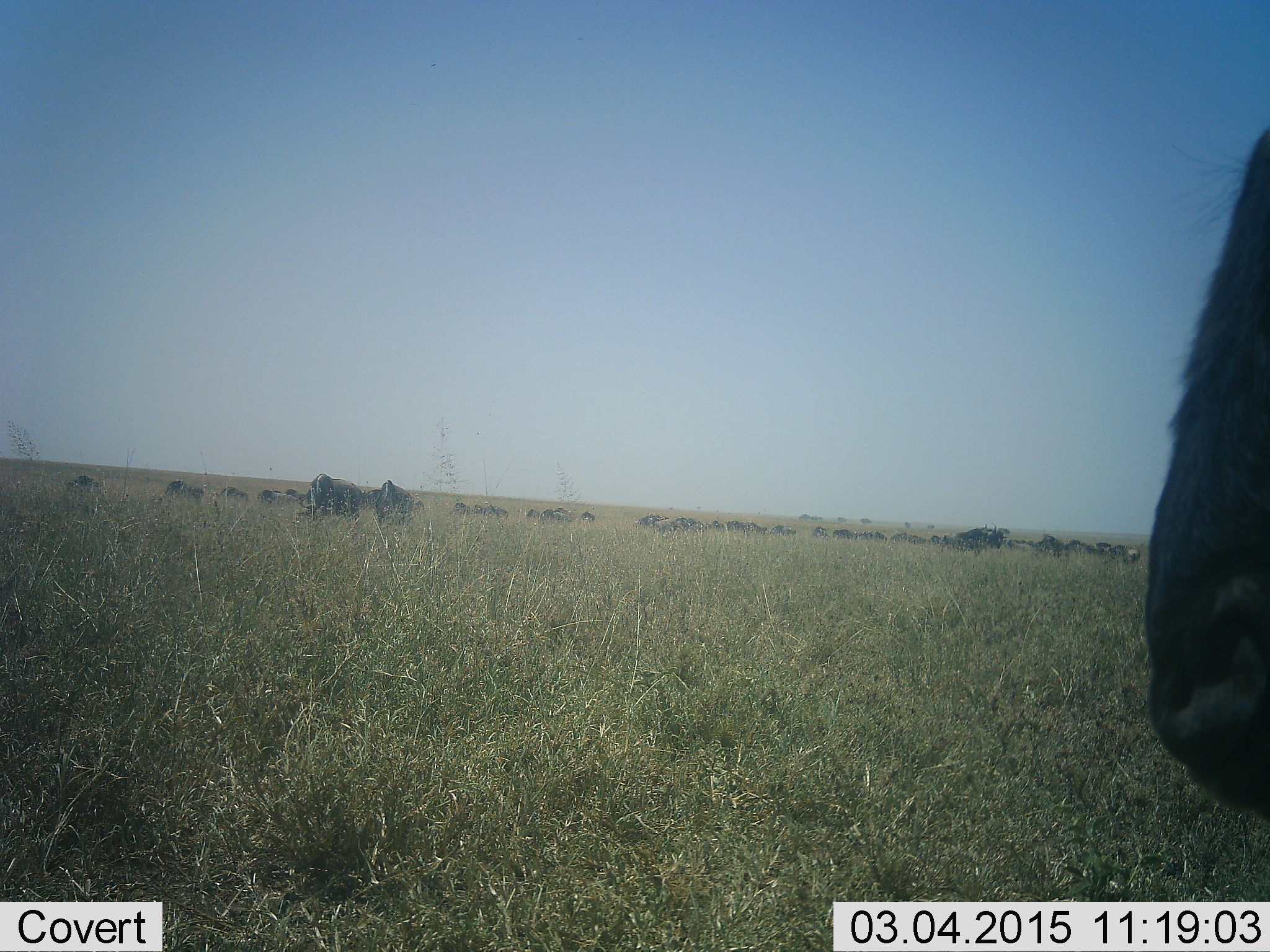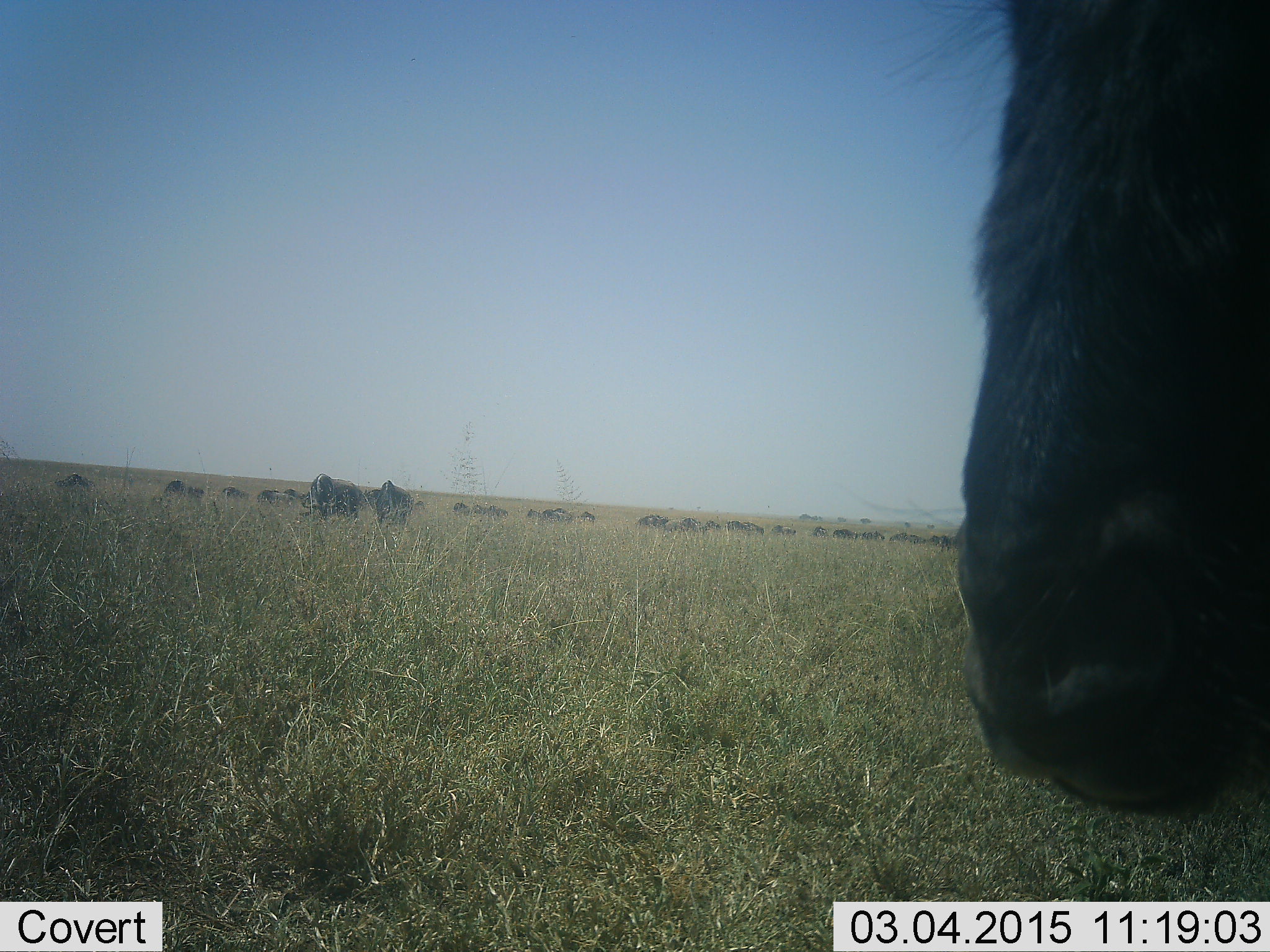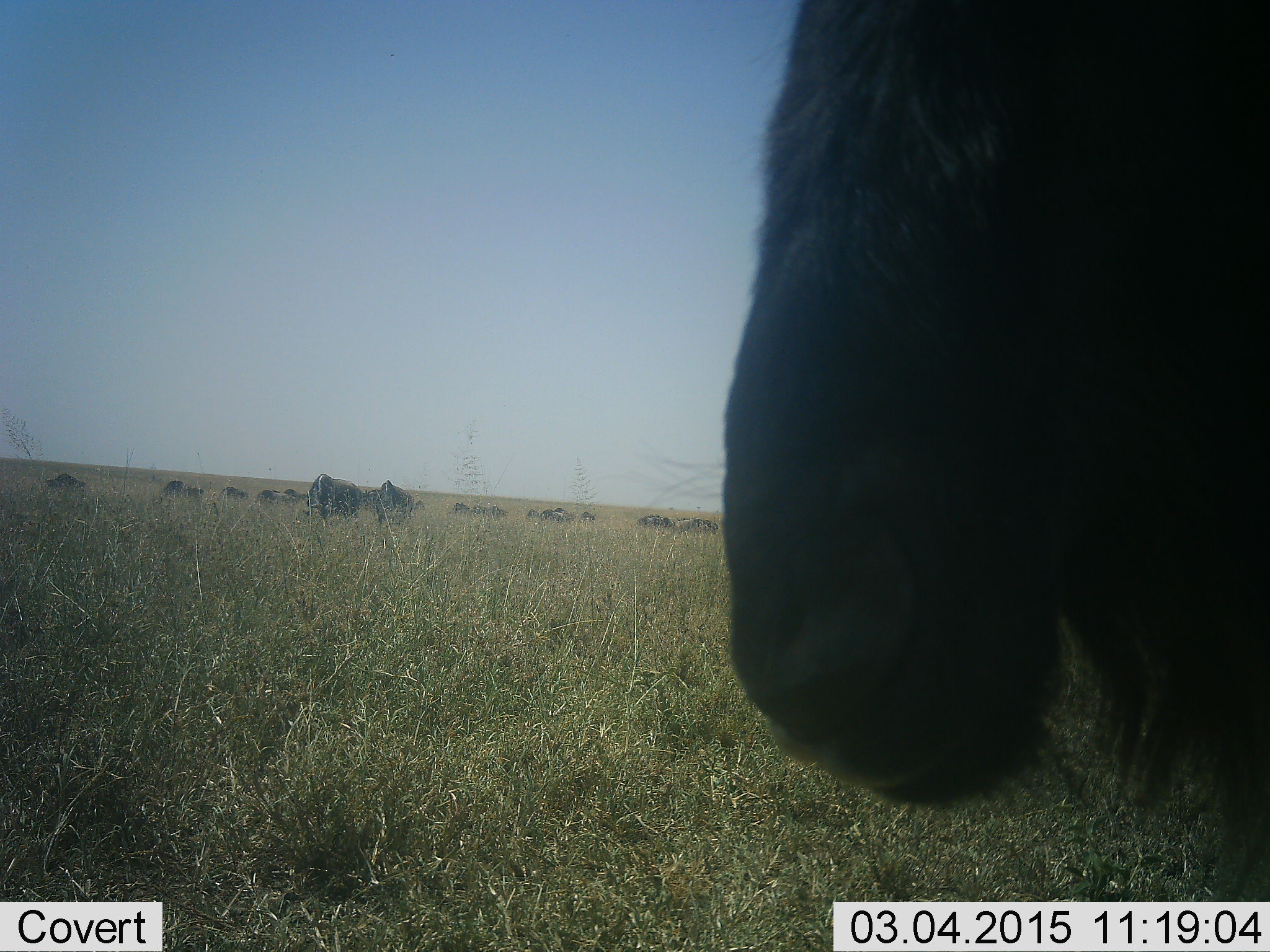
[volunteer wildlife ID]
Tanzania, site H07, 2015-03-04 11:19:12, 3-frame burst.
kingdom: Animalia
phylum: Chordata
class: Mammalia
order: Artiodactyla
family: Bovidae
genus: Connochaetes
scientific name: Connochaetes taurinus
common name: blue wildebeest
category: wildebeest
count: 11-50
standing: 80%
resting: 0%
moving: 80%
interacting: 0%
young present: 0%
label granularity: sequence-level